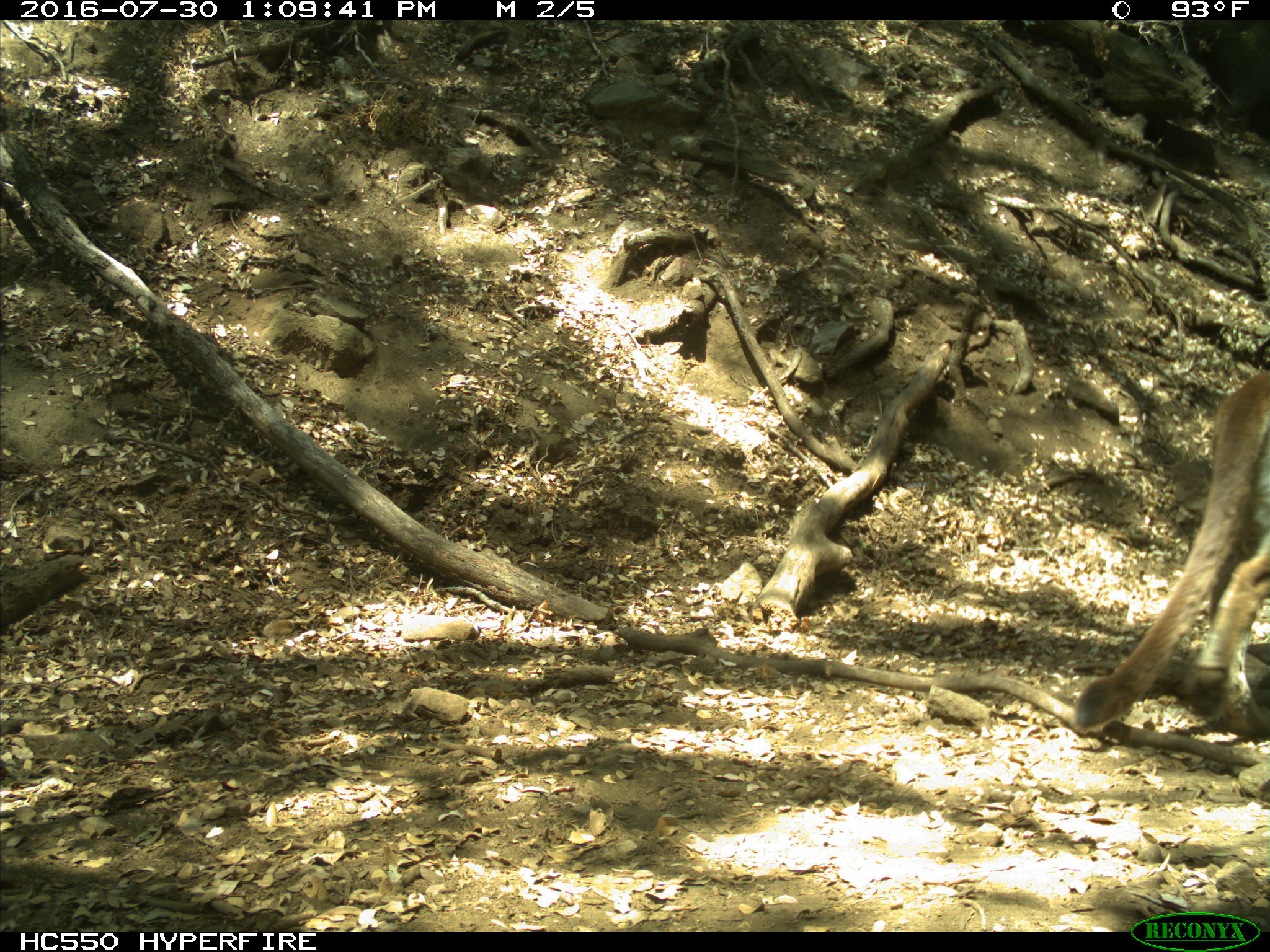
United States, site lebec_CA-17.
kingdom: Animalia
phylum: Chordata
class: Mammalia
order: Carnivora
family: Felidae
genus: Puma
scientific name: Puma concolor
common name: mountain lion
Puma concolor (mountain lion).